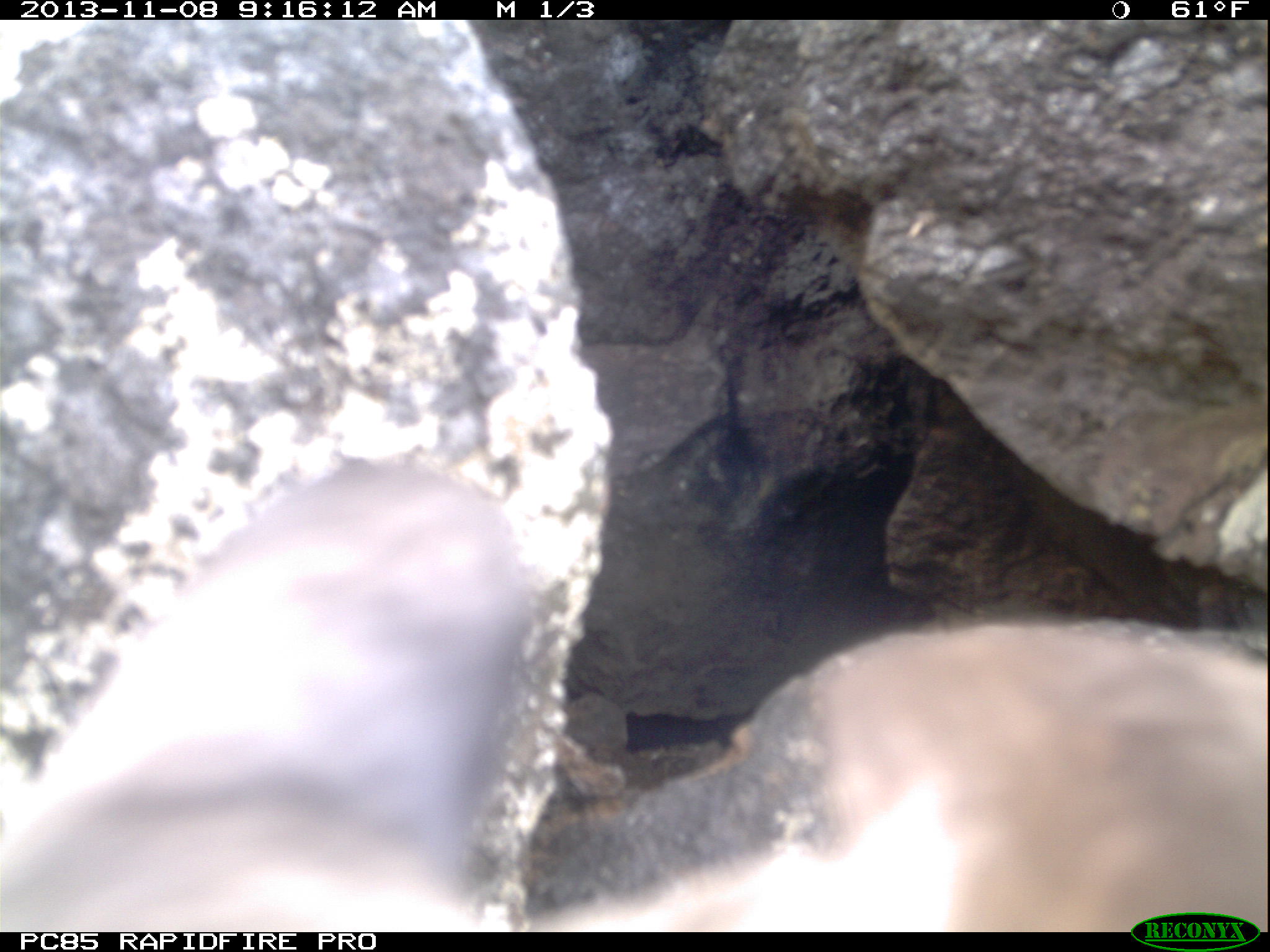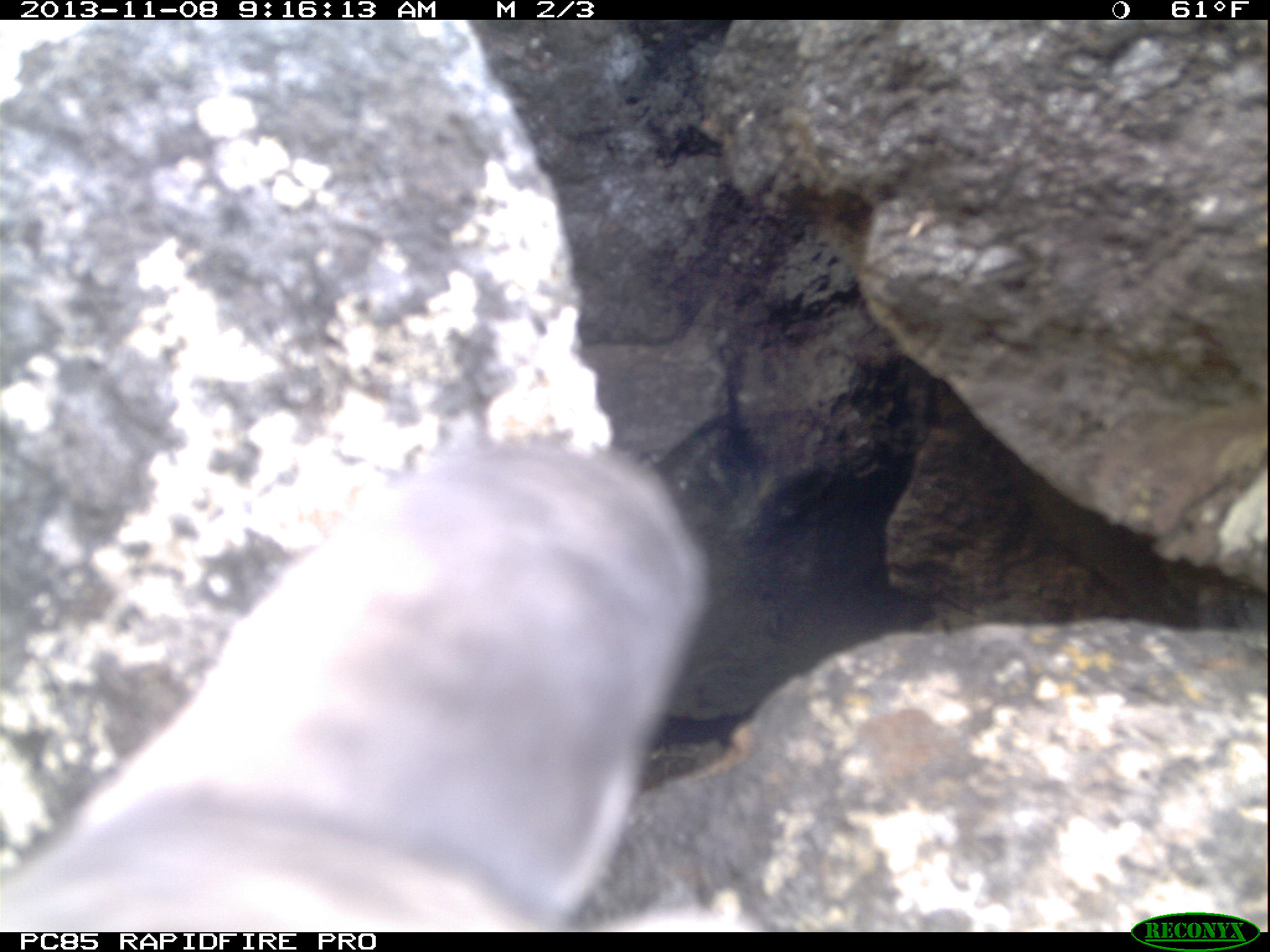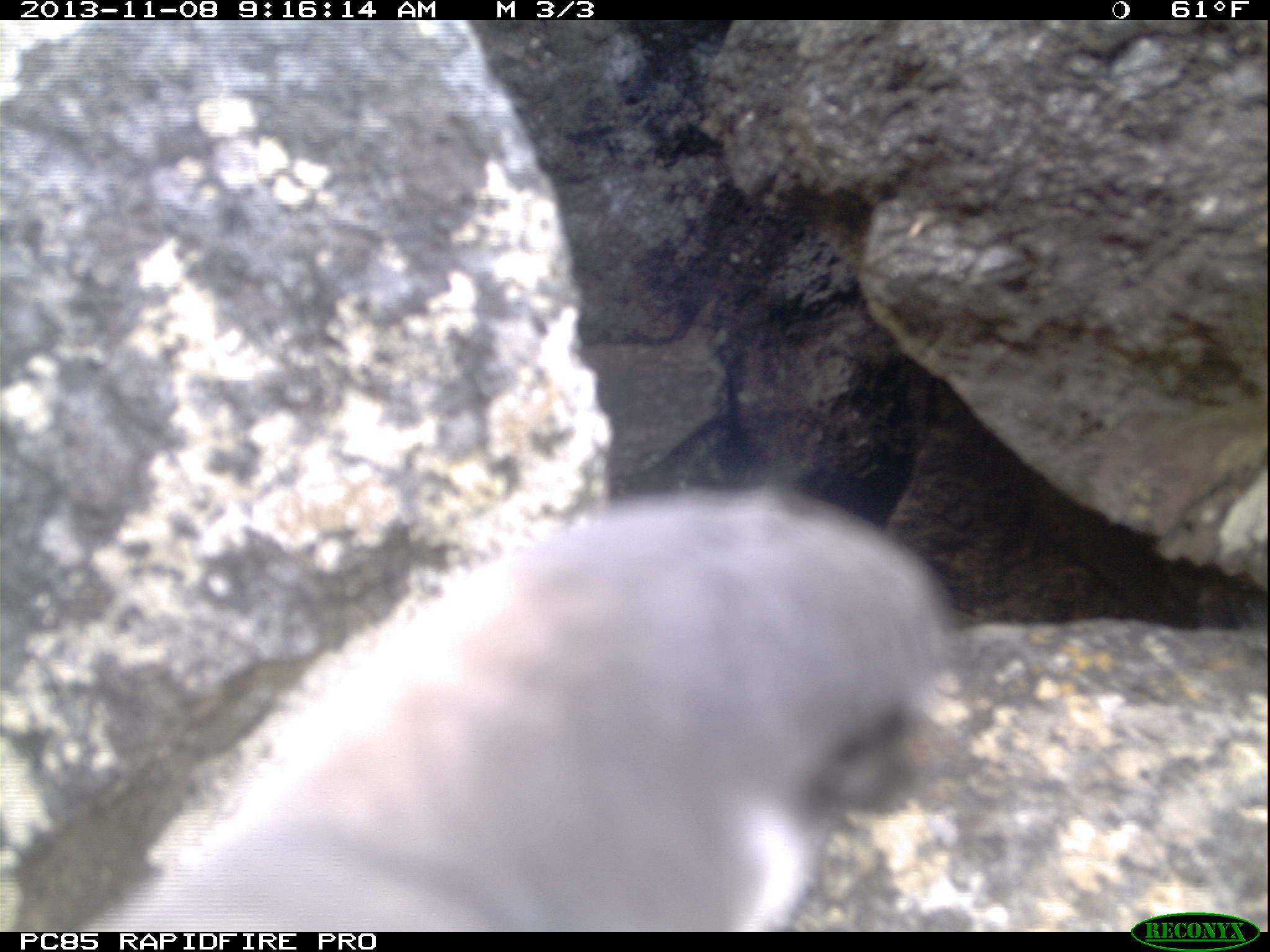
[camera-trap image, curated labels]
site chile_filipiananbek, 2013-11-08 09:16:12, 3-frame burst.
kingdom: Animalia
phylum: Chordata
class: Aves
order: Procellariiformes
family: Procellariidae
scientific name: Procellariidae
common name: petrel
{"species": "petrel (Procellariidae)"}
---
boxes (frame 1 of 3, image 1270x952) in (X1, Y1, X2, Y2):
petrel: (4, 436, 1253, 930)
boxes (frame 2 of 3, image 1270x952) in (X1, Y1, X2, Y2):
petrel: (1, 441, 716, 933)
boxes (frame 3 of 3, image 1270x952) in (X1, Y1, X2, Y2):
petrel: (79, 483, 980, 931)